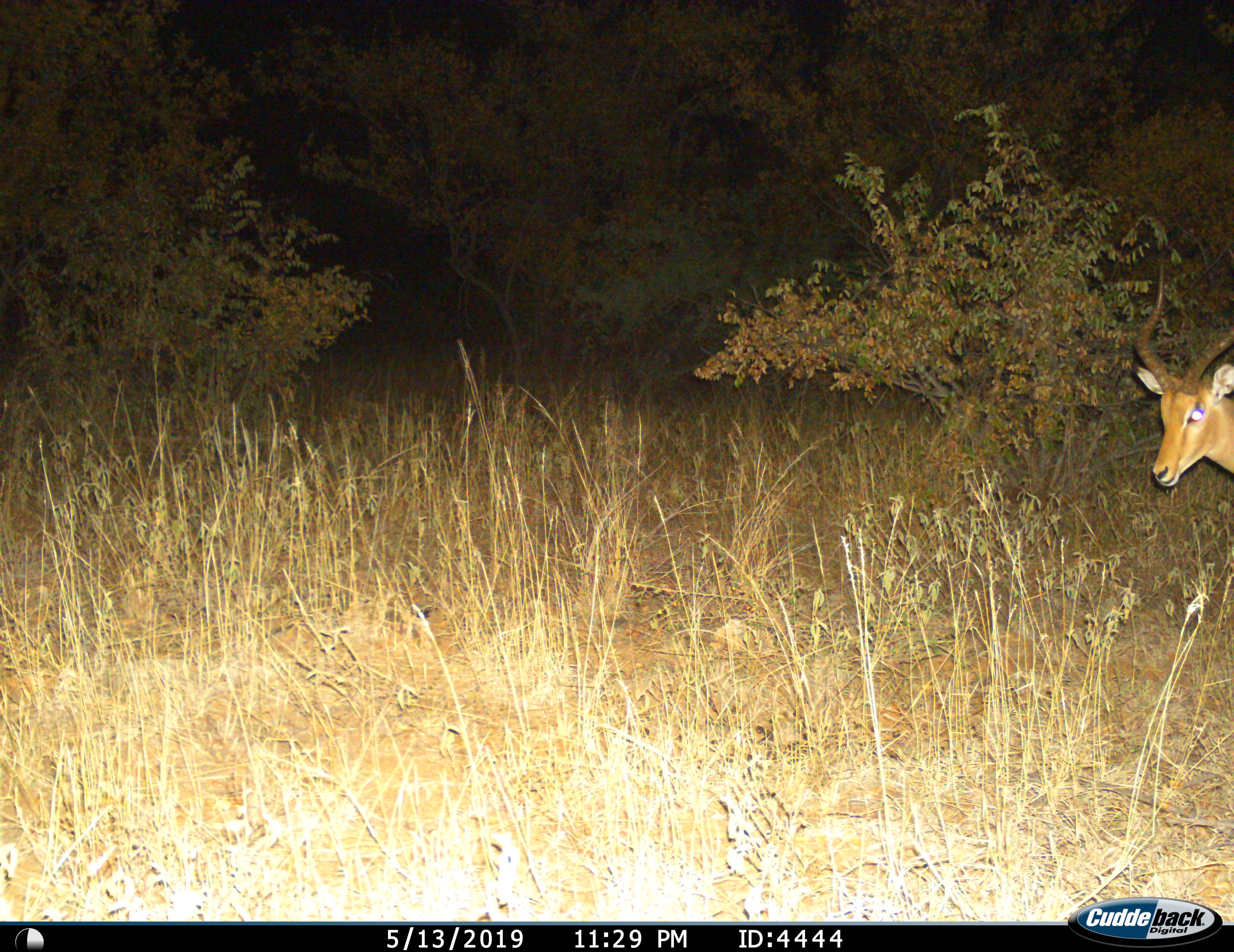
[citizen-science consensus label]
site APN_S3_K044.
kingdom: Animalia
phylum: Chordata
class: Mammalia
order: Artiodactyla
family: Bovidae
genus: Aepyceros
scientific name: Aepyceros melampus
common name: impala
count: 1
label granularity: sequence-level